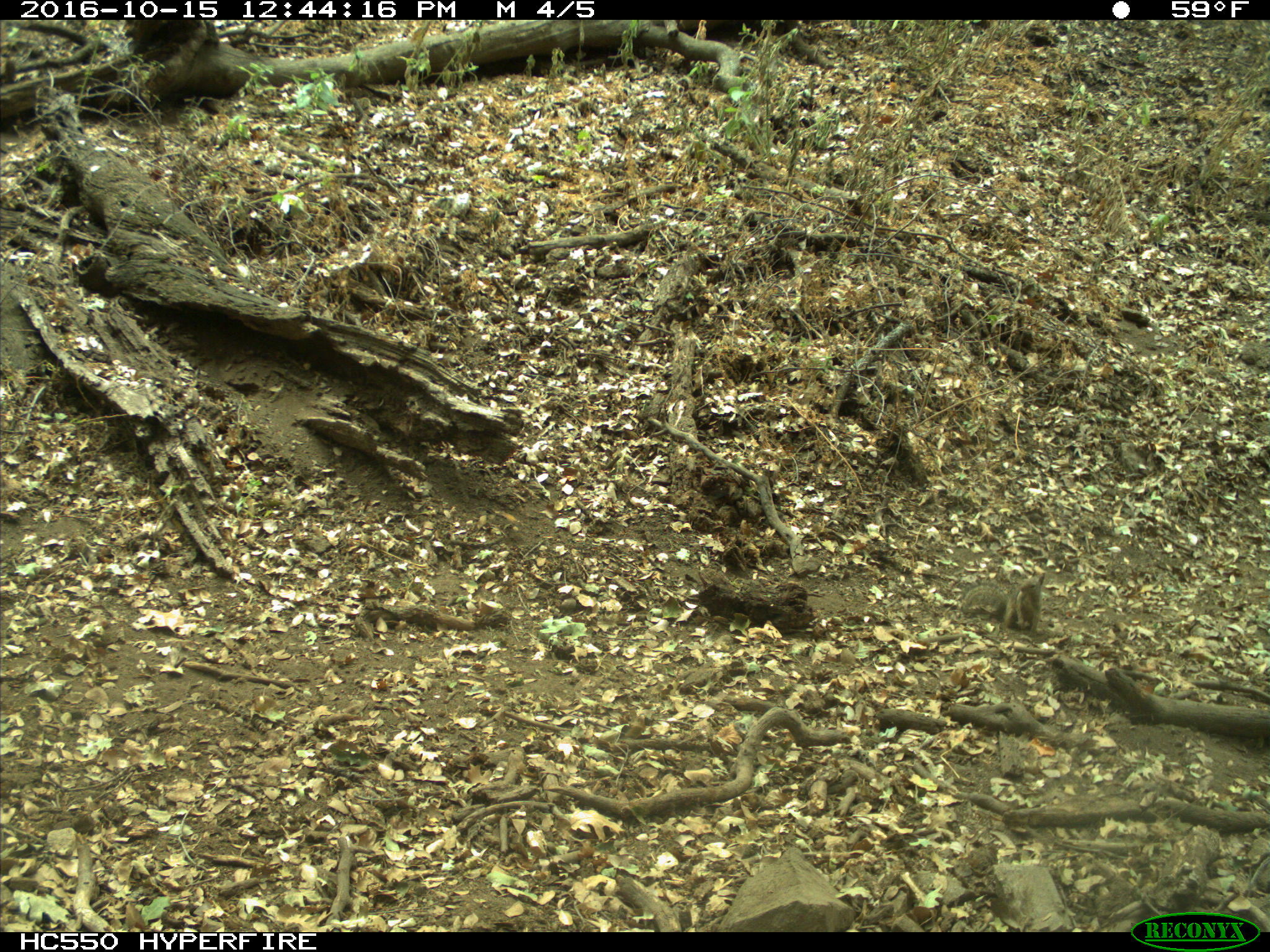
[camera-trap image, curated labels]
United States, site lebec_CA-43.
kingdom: Animalia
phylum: Chordata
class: Mammalia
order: Rodentia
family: Sciuridae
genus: Otospermophilus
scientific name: Otospermophilus beecheyi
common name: california ground squirrel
Otospermophilus beecheyi (california ground squirrel).